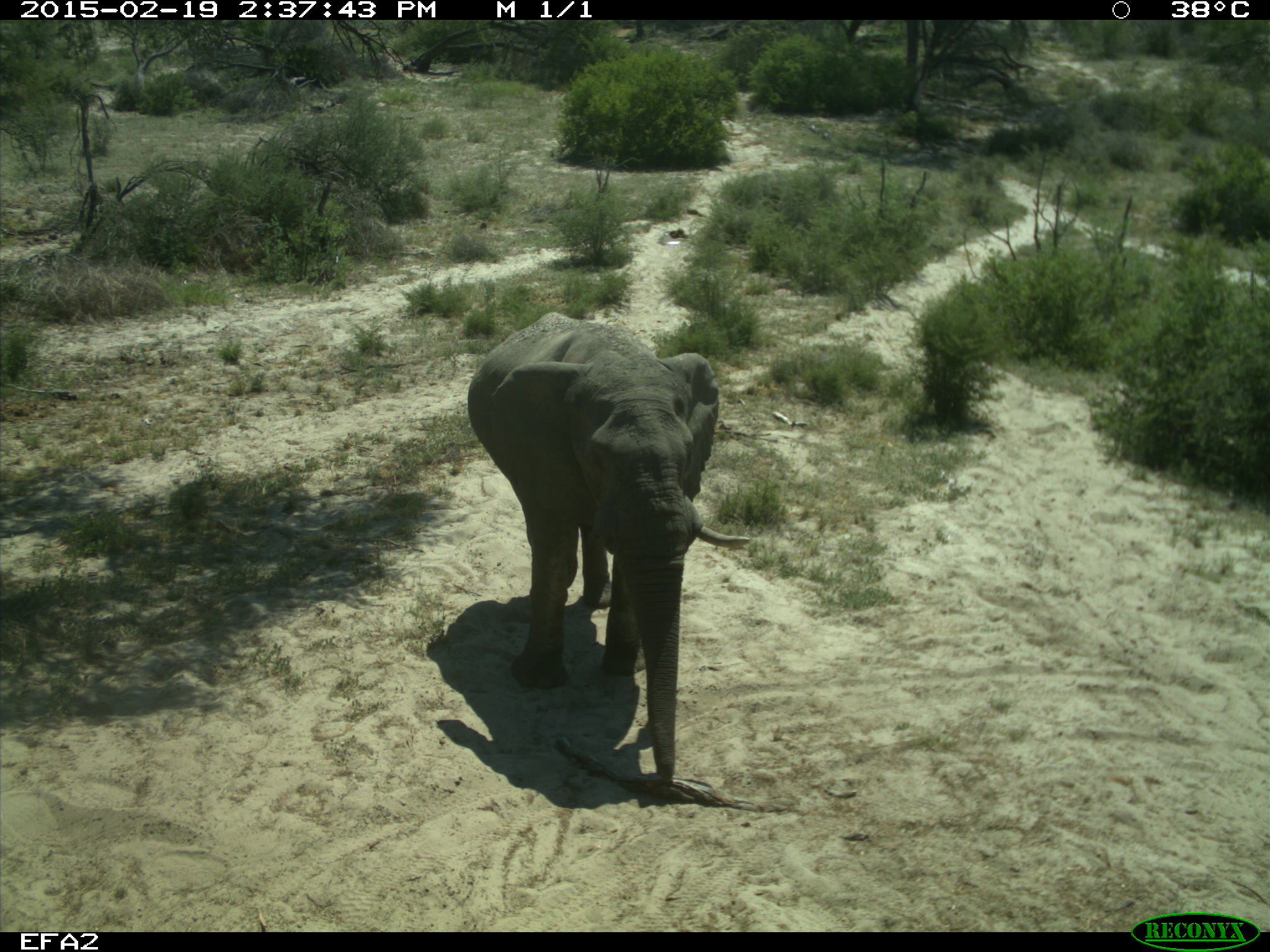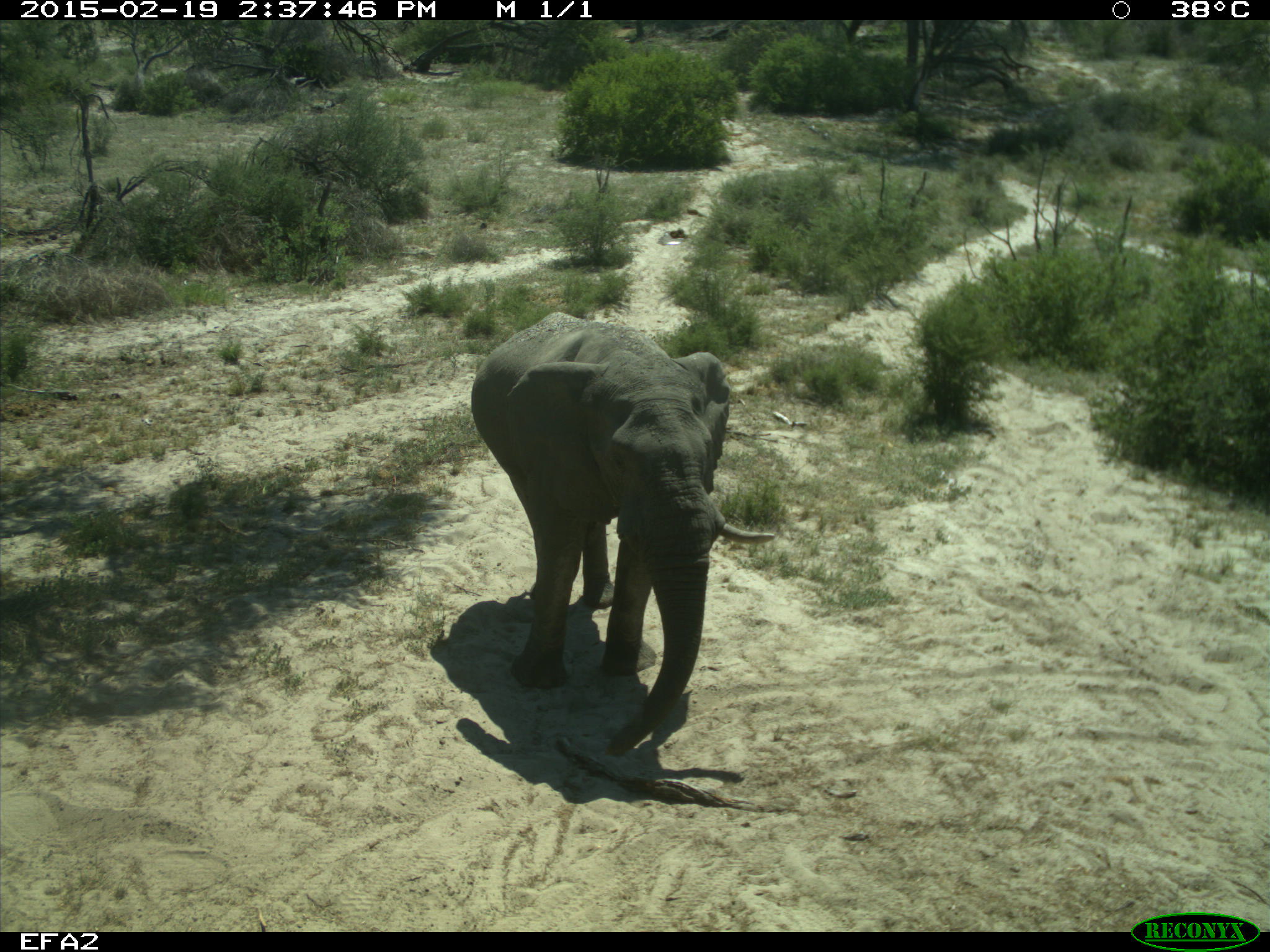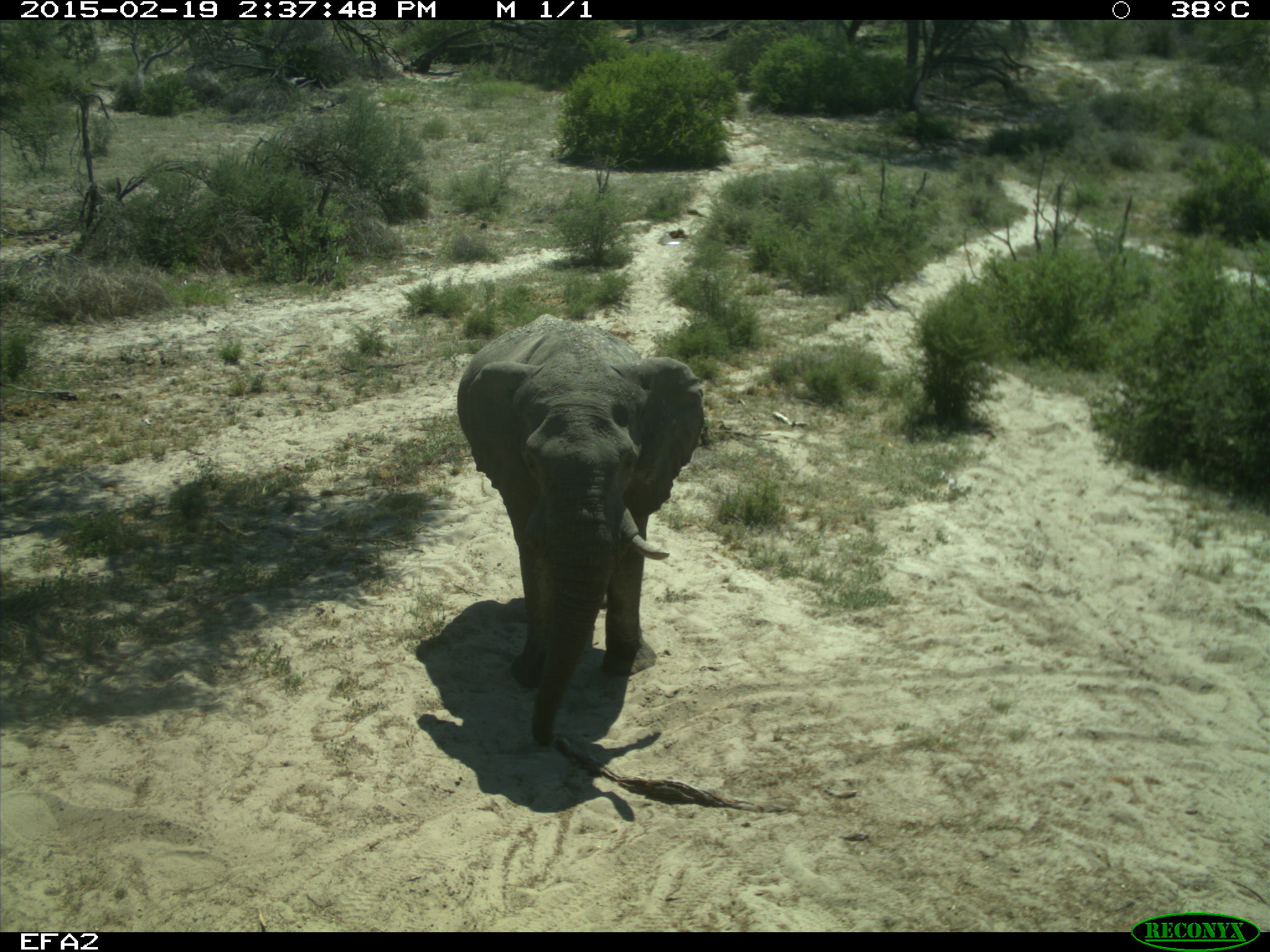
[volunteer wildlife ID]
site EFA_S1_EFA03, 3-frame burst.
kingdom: Animalia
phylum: Chordata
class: Mammalia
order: Proboscidea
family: Elephantidae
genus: Loxodonta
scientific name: Loxodonta africana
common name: african bush elephant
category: elephant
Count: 1.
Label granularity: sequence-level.